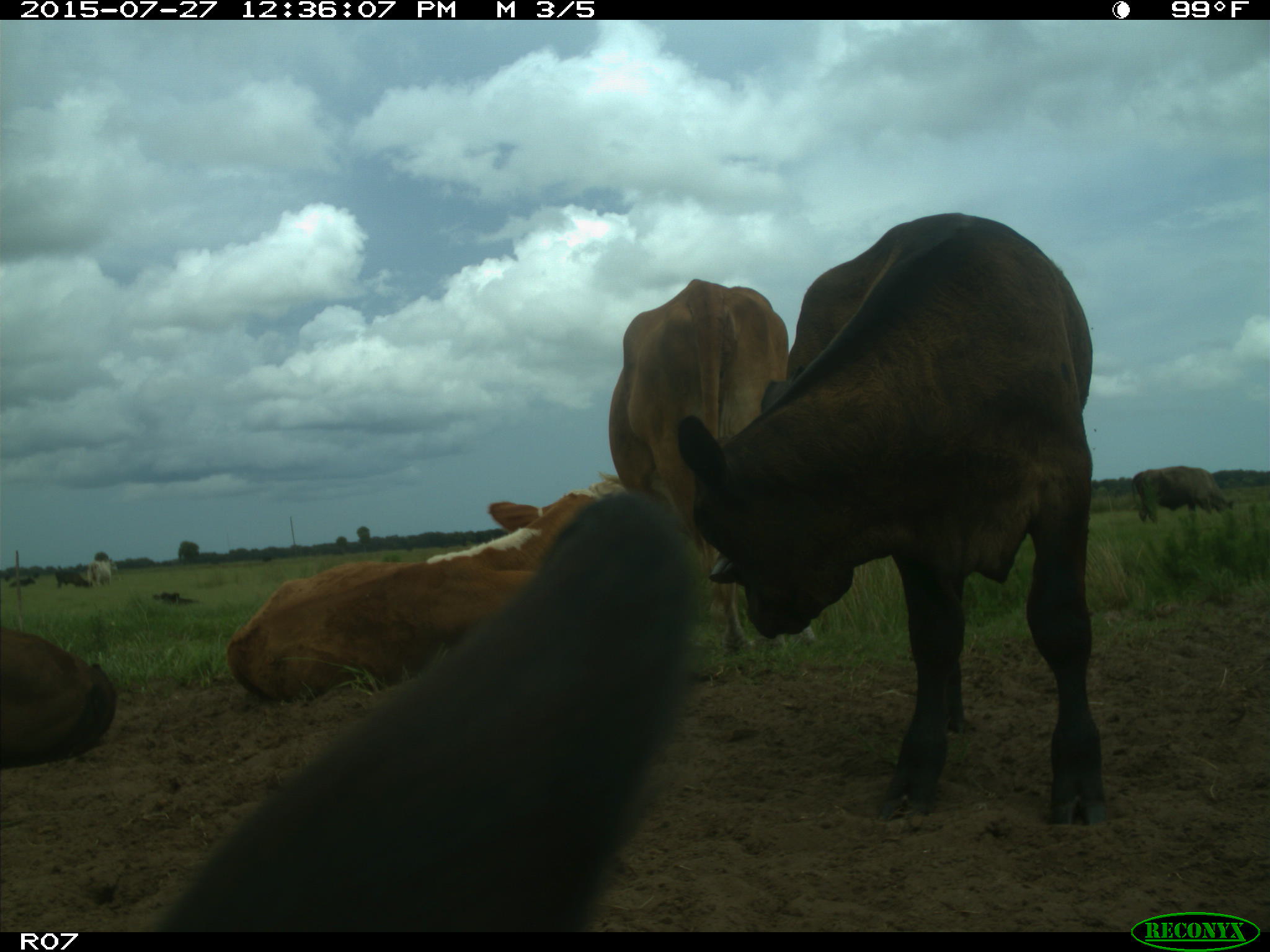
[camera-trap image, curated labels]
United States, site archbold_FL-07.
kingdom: Animalia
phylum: Chordata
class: Mammalia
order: Artiodactyla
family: Bovidae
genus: Bos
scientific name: Bos taurus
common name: domestic cow